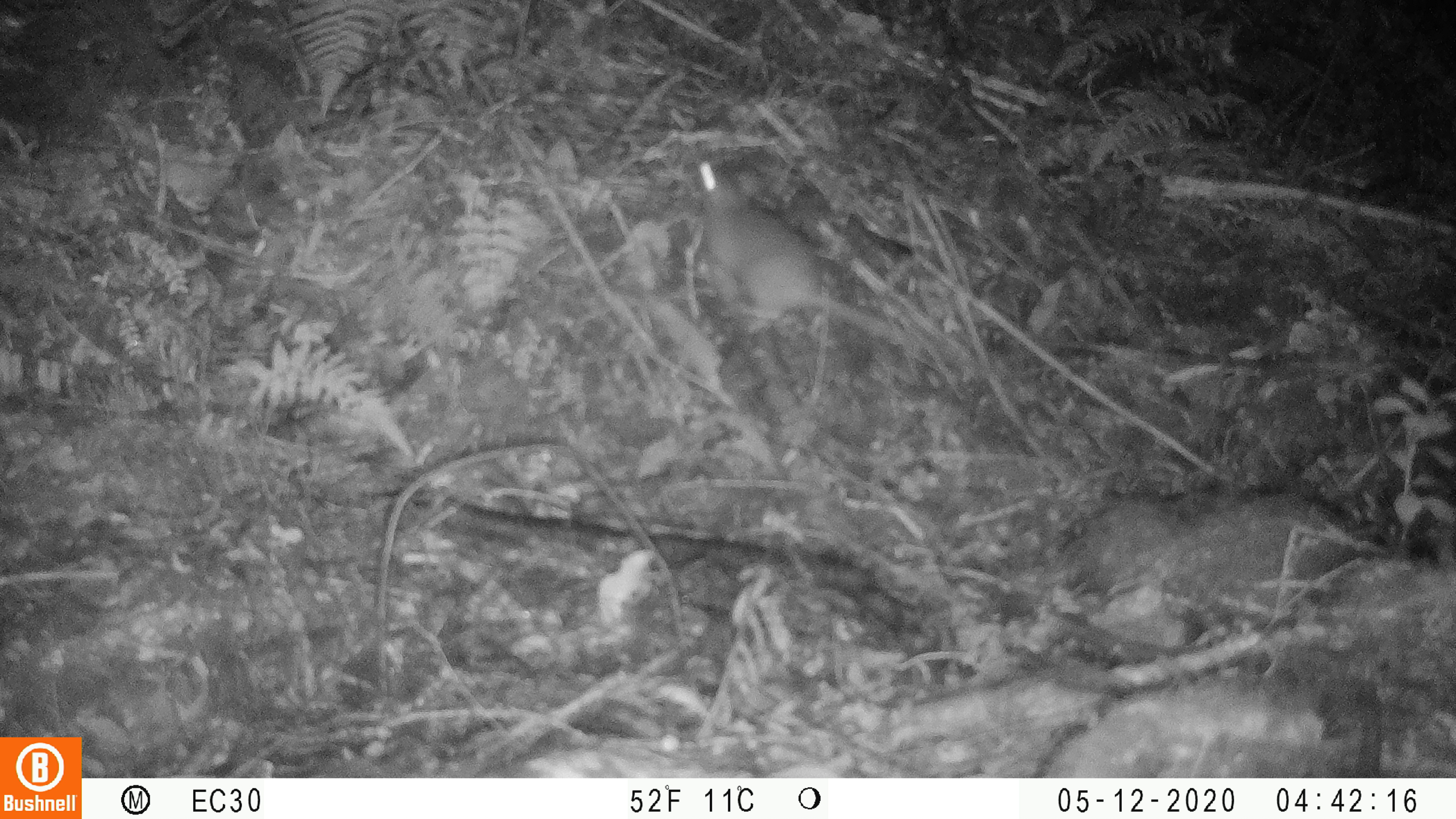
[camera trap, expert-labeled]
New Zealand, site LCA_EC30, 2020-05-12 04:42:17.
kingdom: Animalia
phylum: Chordata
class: Mammalia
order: Rodentia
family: Muridae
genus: Rattus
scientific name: Rattus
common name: rat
Rat (Rattus).